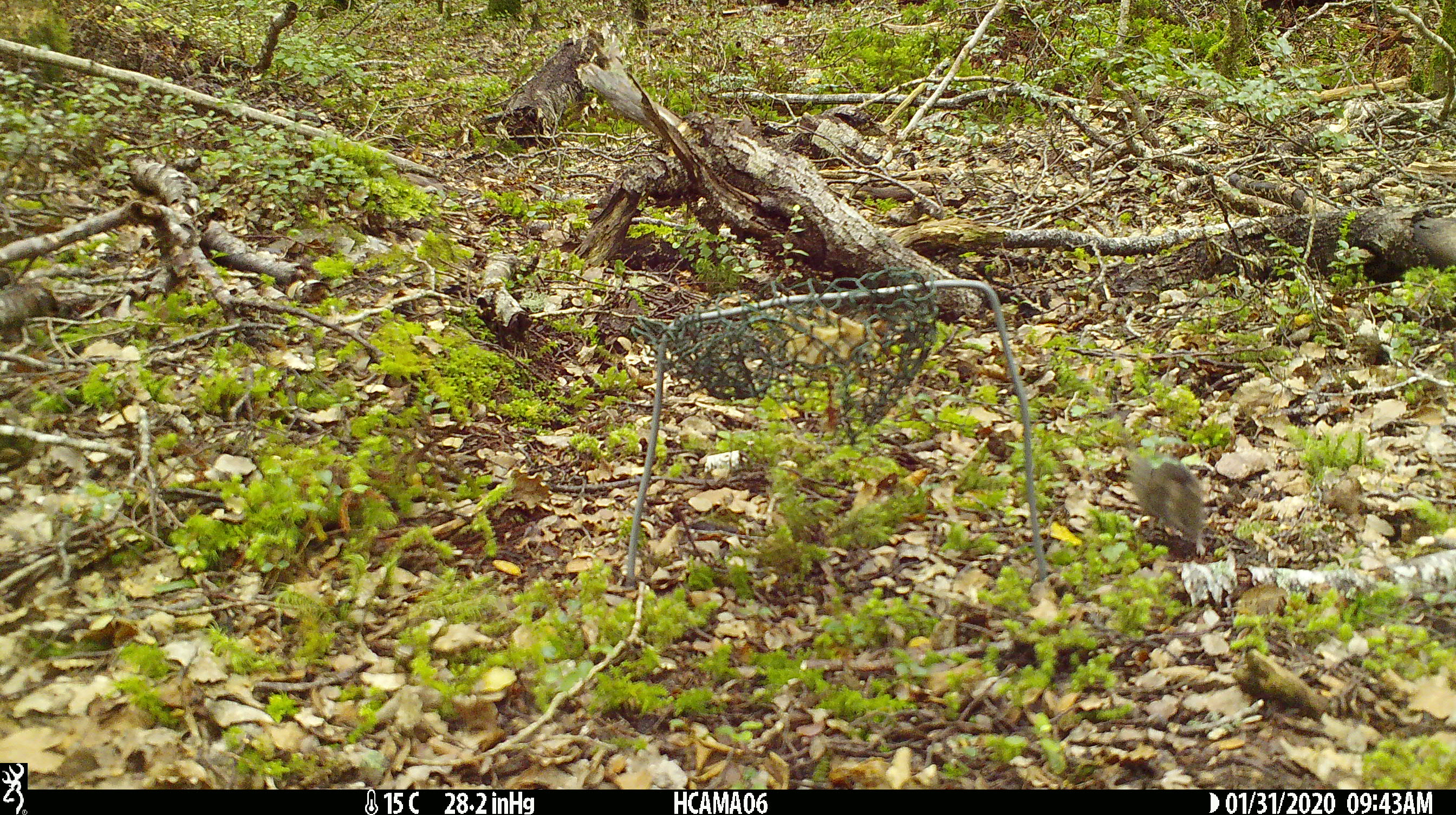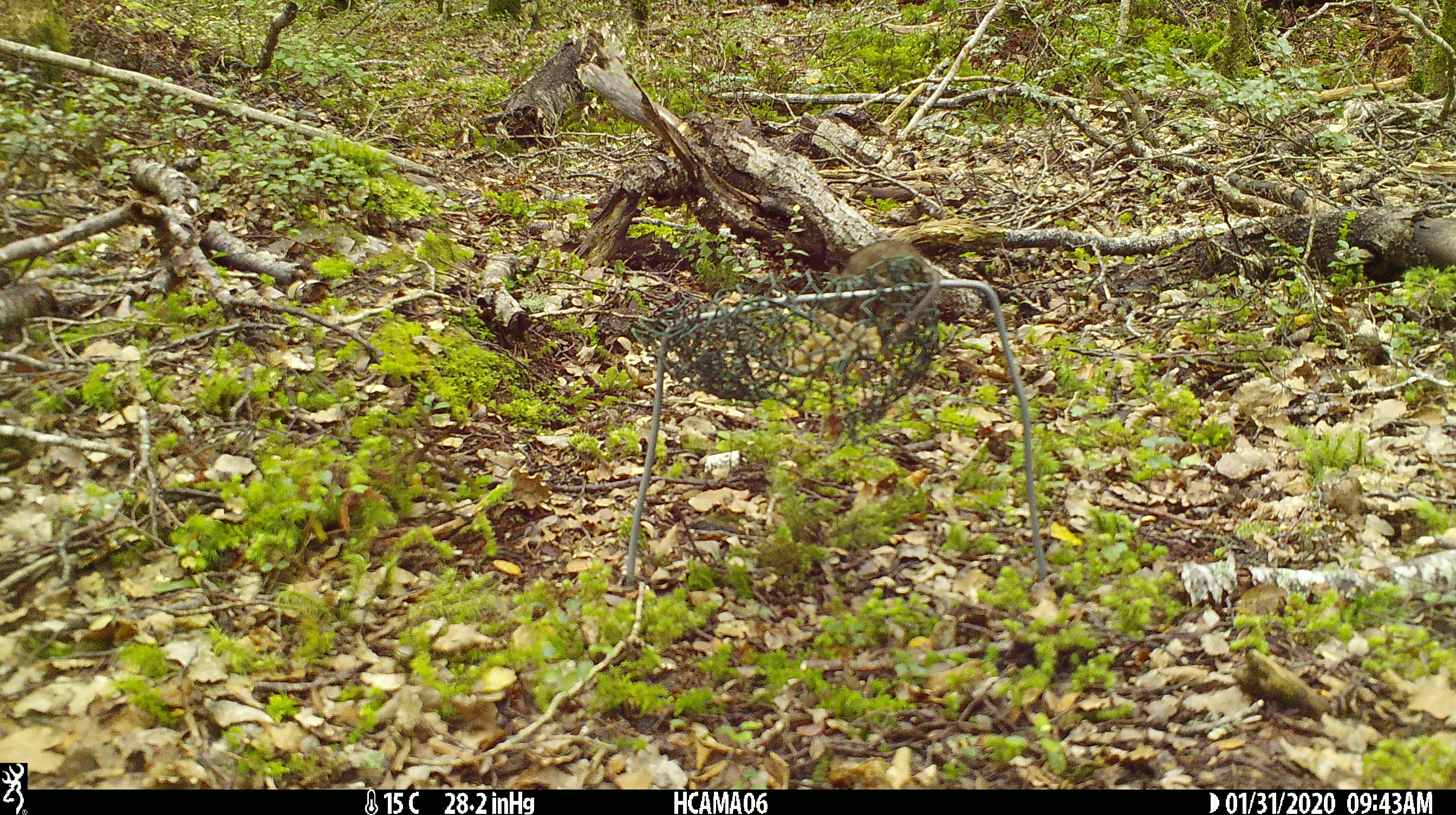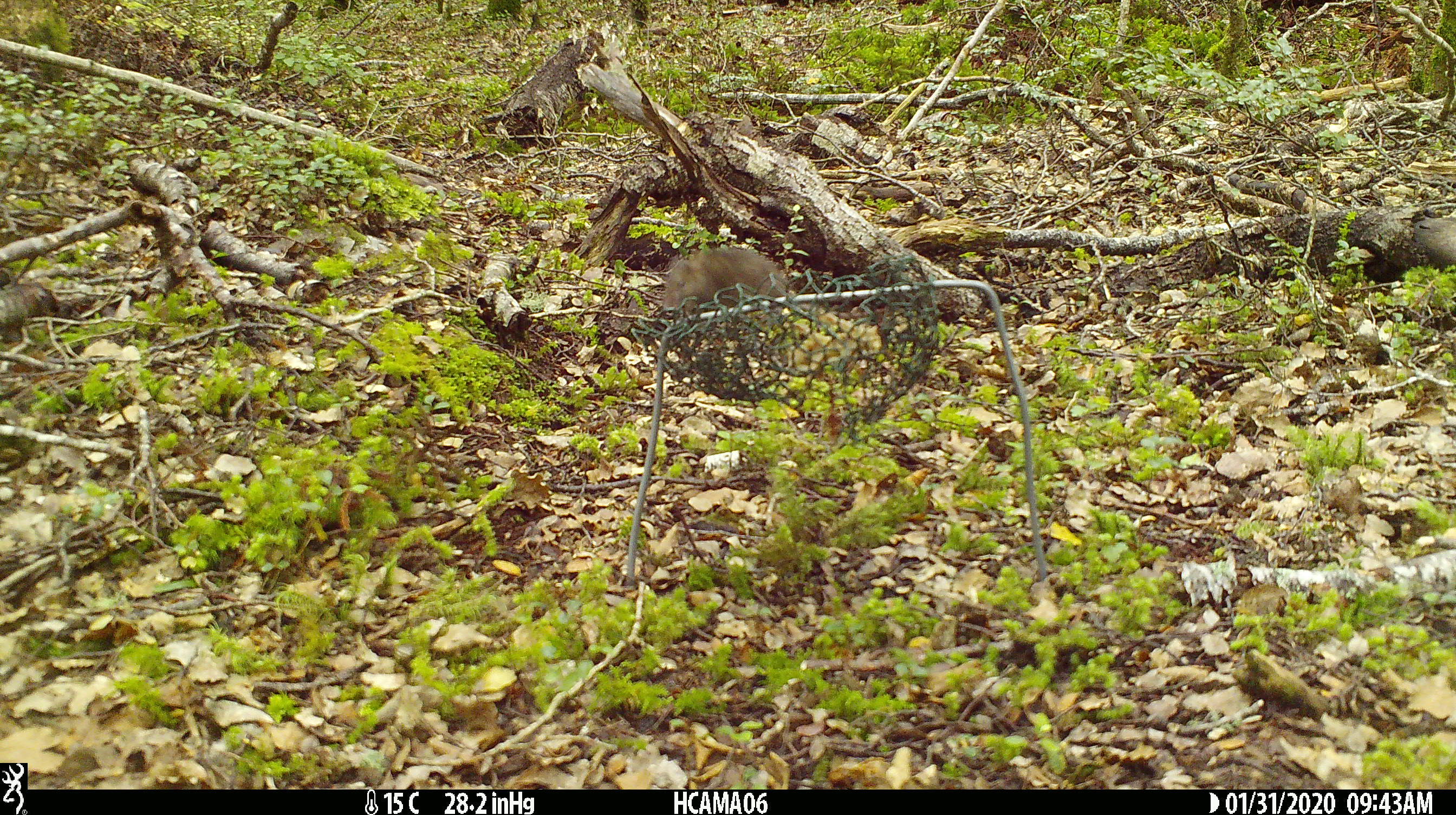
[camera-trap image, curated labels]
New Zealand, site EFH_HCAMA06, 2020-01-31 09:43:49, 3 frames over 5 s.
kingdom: Animalia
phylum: Chordata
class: Mammalia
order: Rodentia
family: Muridae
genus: Mus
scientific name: Mus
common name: mouse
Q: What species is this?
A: Mouse (Mus).